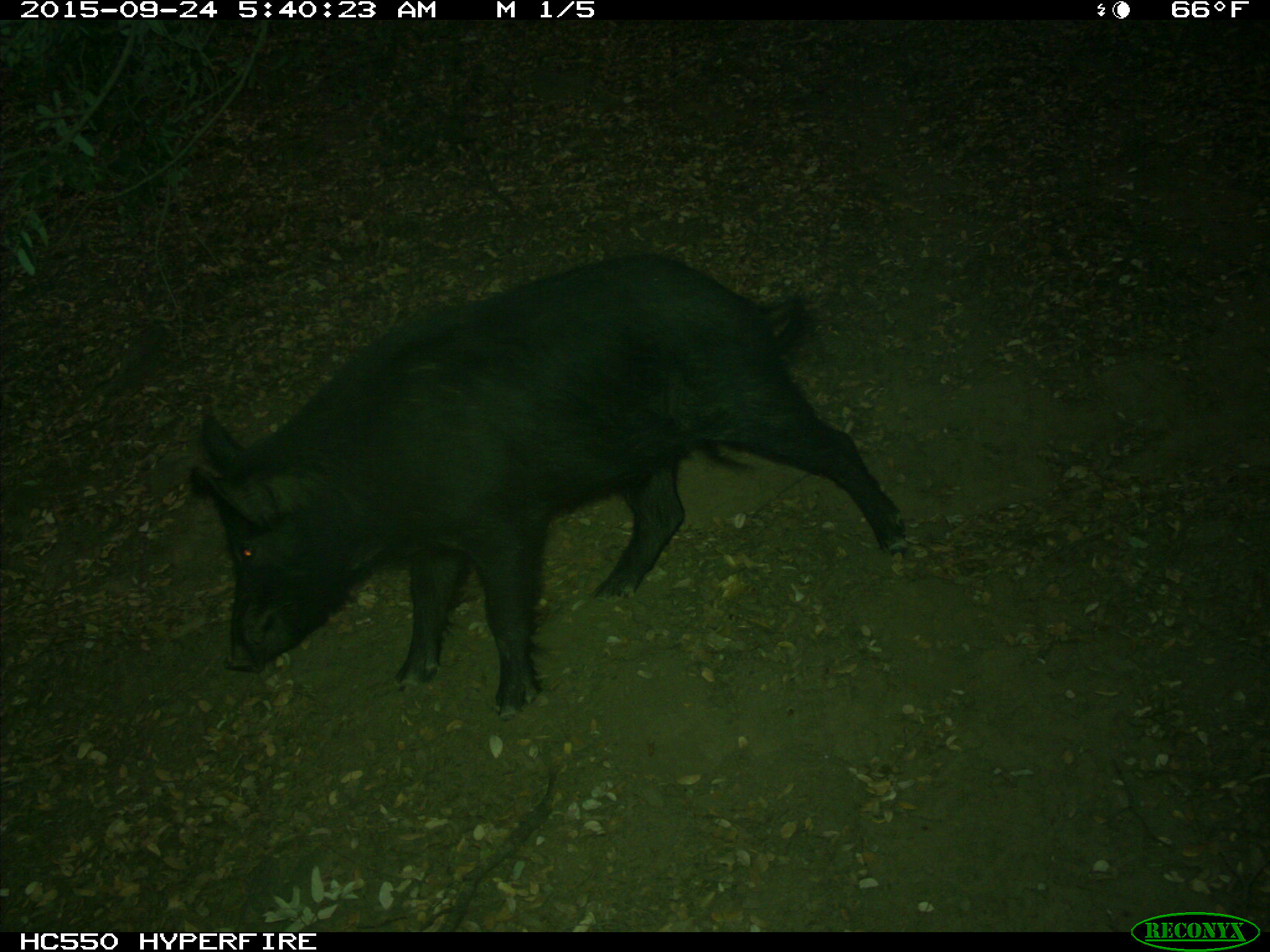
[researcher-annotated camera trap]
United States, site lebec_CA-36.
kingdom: Animalia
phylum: Chordata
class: Mammalia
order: Artiodactyla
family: Suidae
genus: Sus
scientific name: Sus scrofa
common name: wild boar